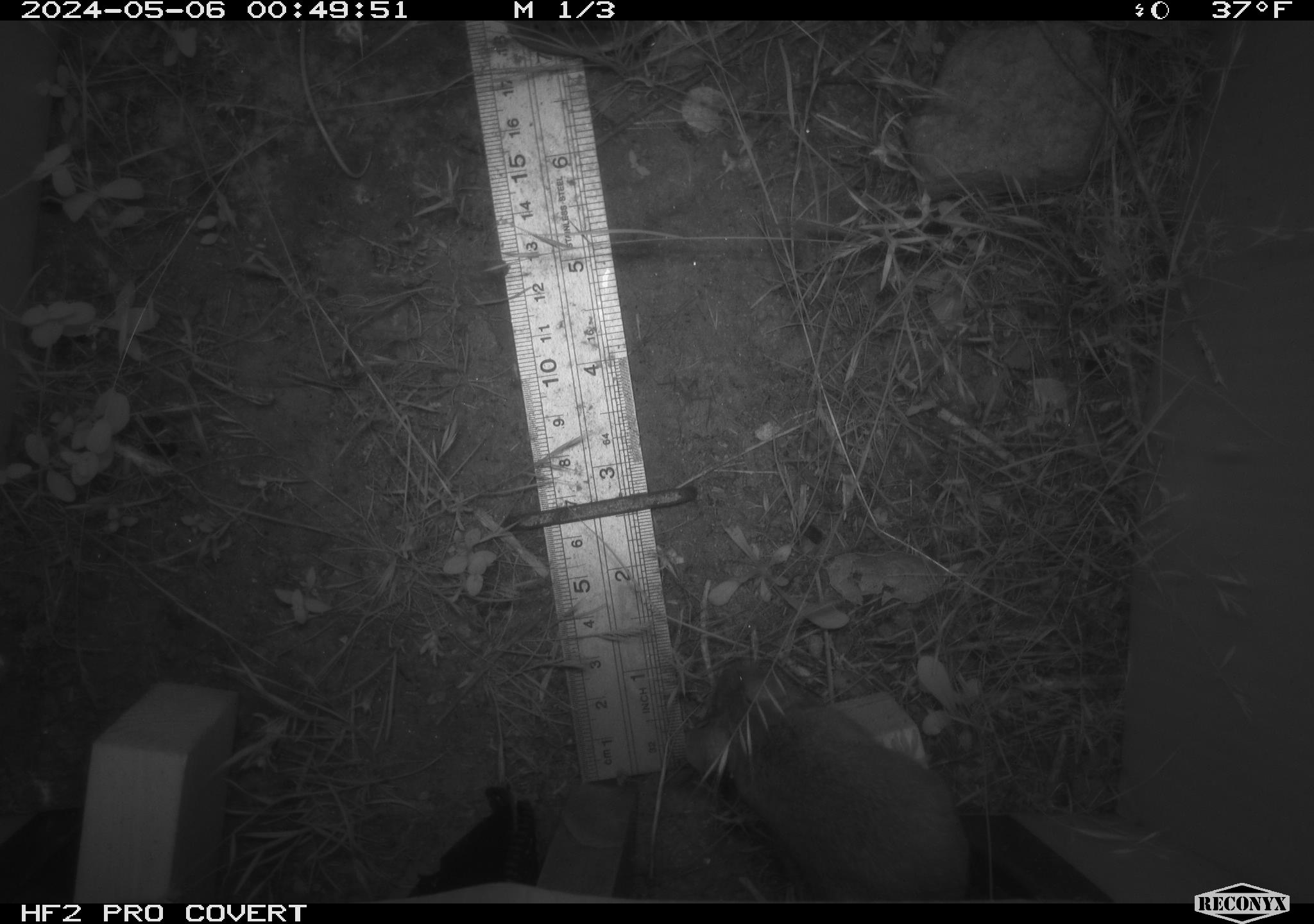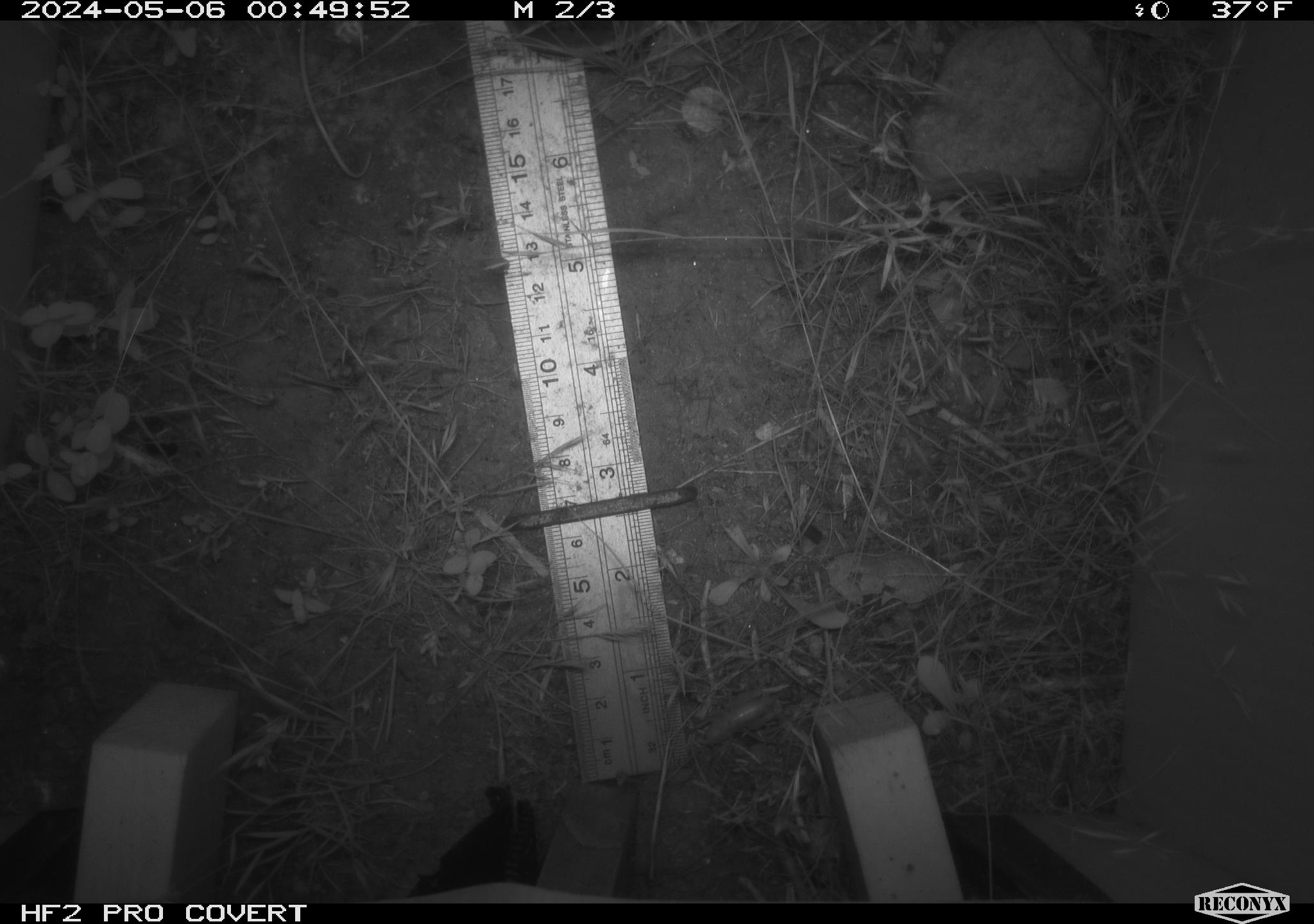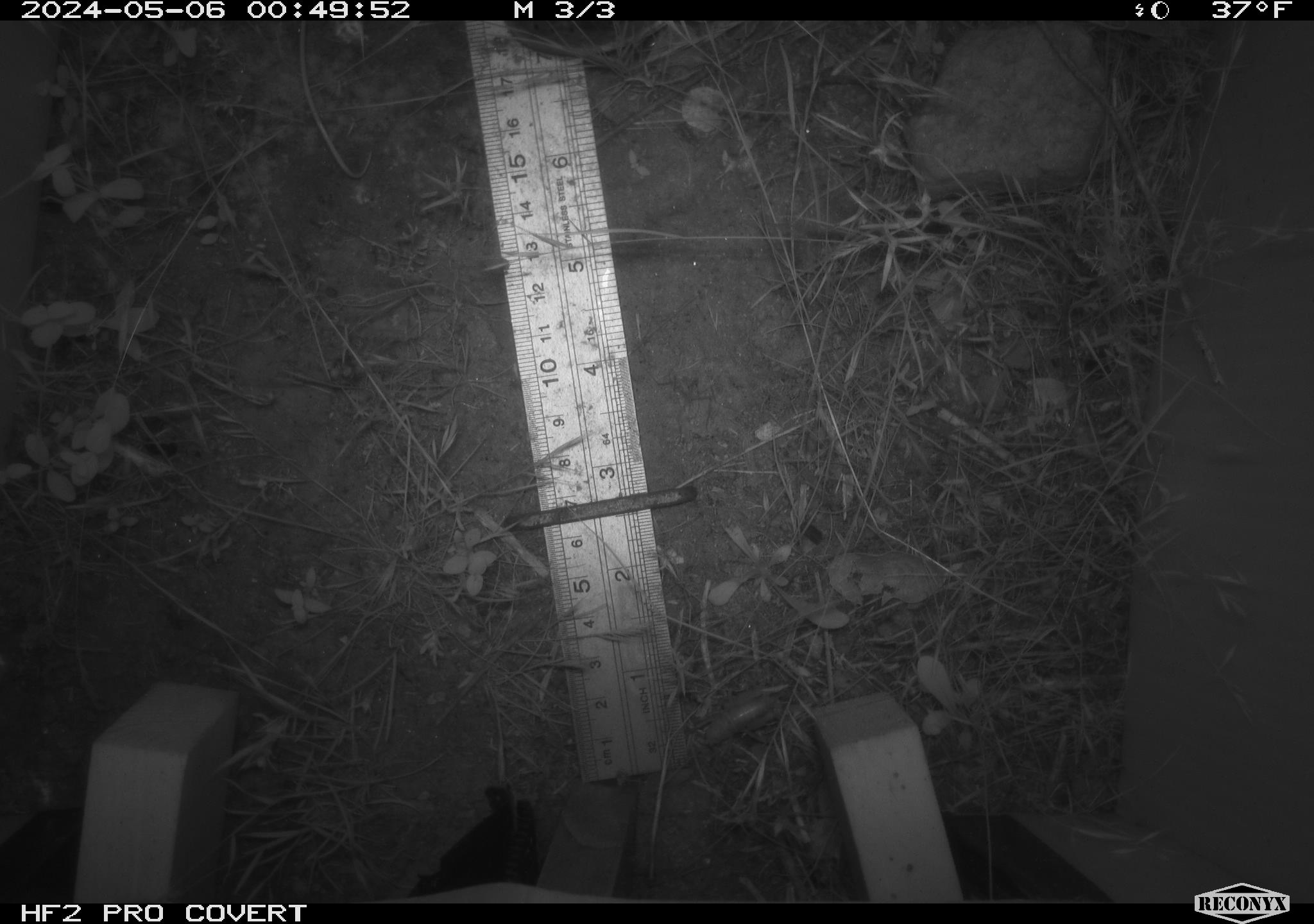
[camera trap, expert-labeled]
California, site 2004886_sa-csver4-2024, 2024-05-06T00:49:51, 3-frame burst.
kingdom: Animalia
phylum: Chordata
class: Mammalia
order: Rodentia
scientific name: Rodentia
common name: mouse species